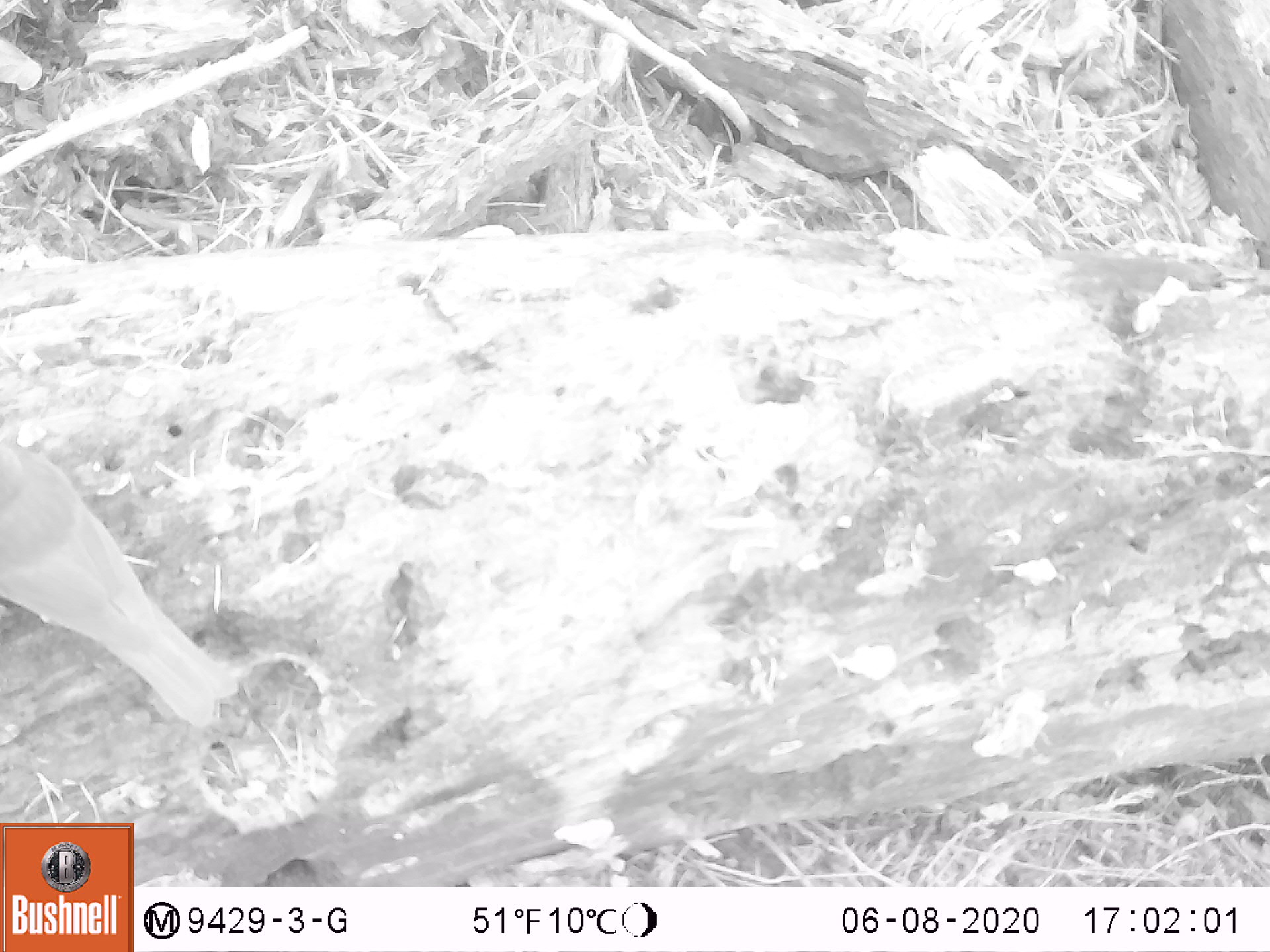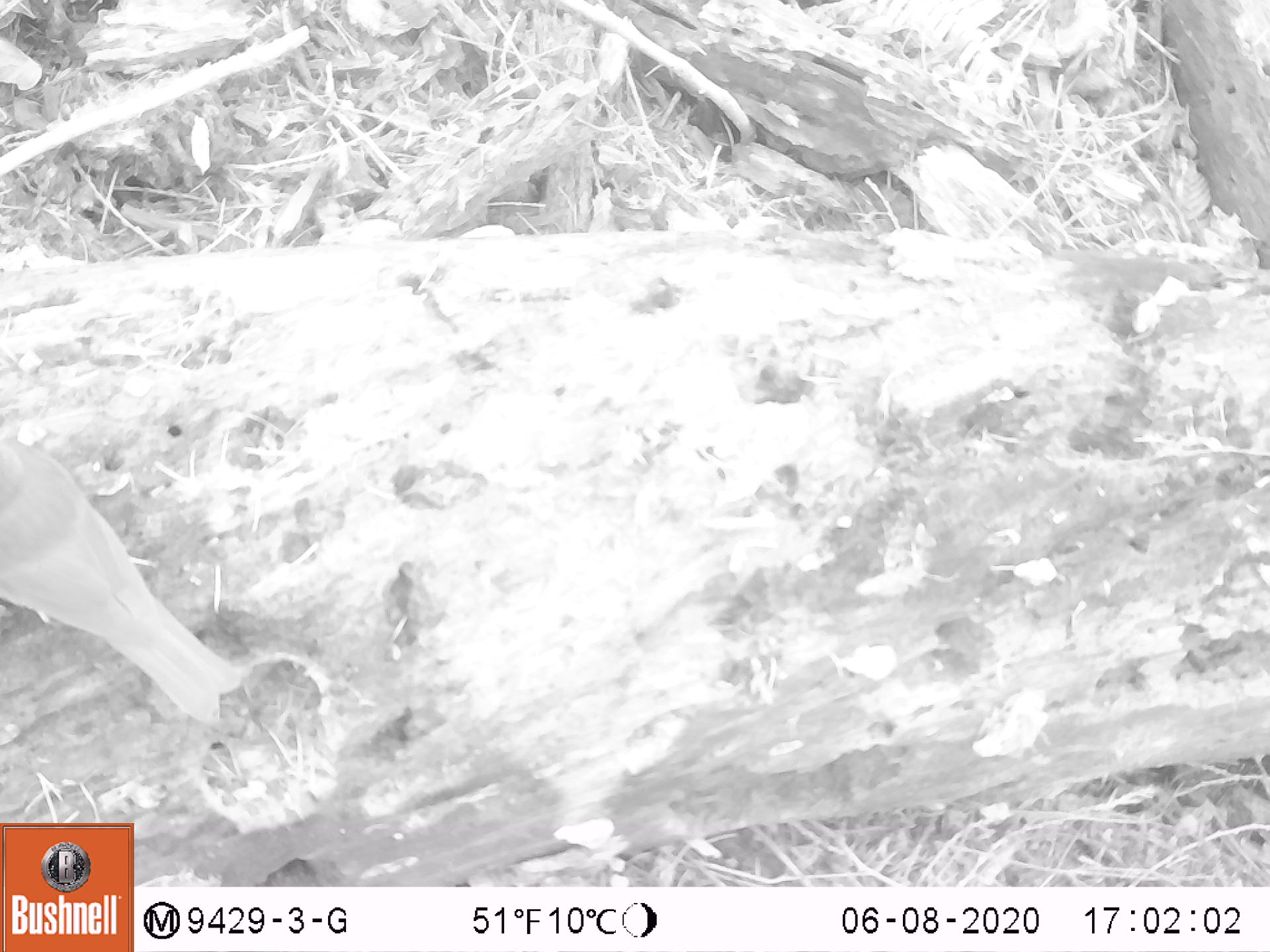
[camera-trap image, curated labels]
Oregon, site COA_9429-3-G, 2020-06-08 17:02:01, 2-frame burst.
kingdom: Animalia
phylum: Chordata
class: Aves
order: Passeriformes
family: Turdidae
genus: Catharus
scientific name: Catharus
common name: brown thrushes and nightingale-thrushes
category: catharus species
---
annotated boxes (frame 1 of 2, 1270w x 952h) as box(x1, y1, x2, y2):
catharus species: box(3, 443, 240, 724)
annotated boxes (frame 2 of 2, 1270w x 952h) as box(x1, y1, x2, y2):
catharus species: box(0, 432, 240, 724)